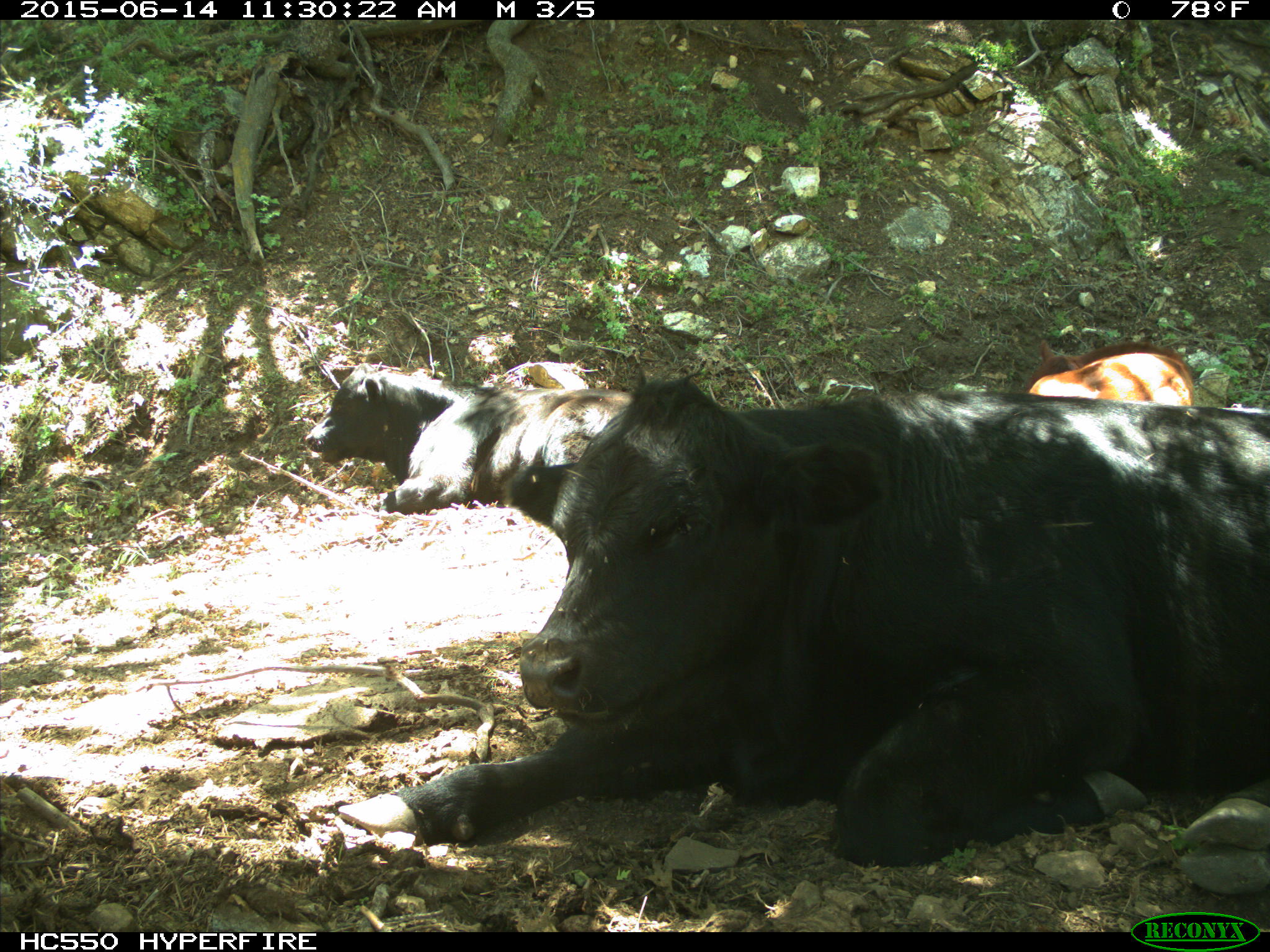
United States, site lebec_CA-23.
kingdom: Animalia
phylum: Chordata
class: Mammalia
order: Artiodactyla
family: Bovidae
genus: Bos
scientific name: Bos taurus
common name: domestic cow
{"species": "Bos taurus (domestic cow)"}